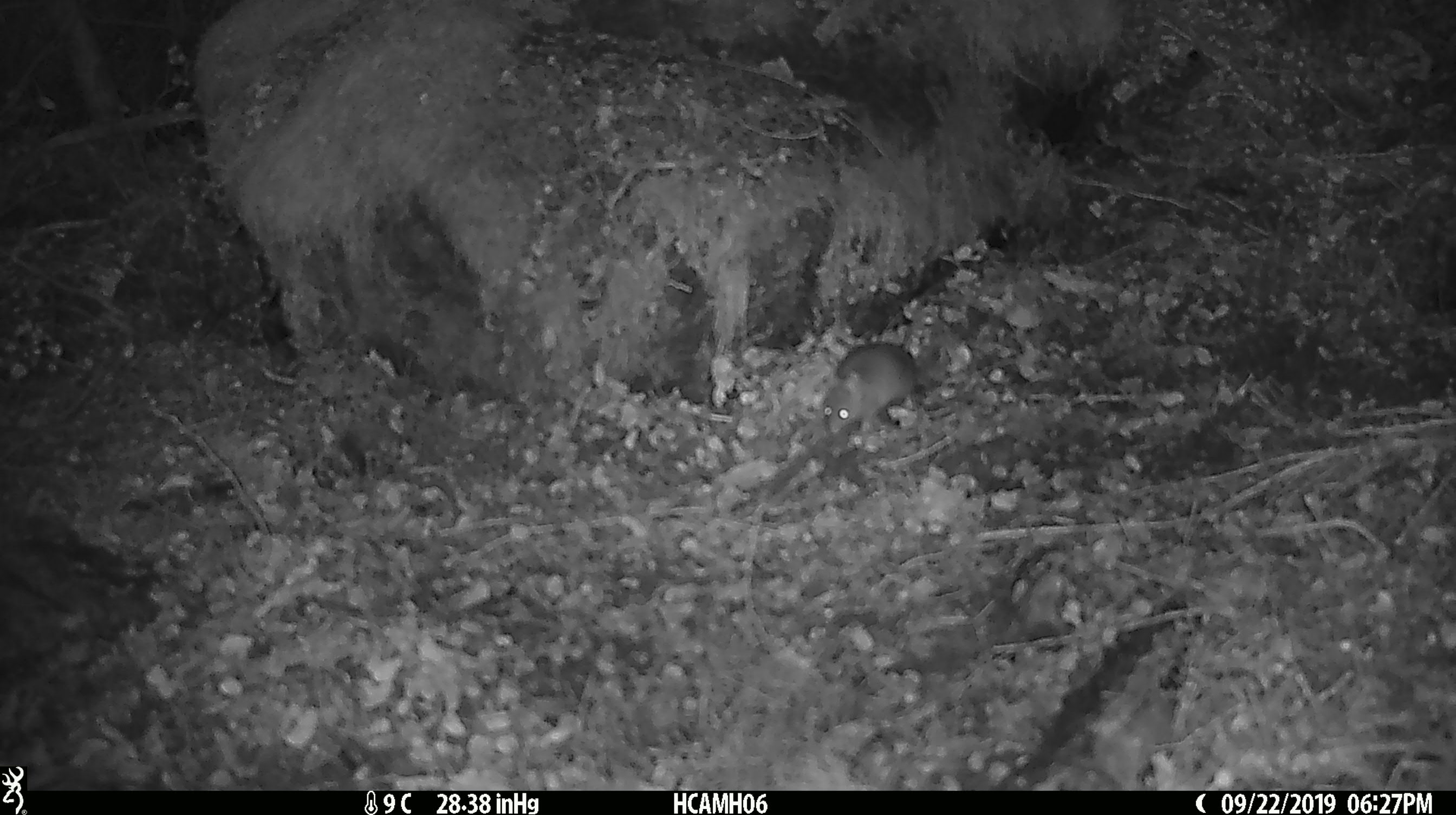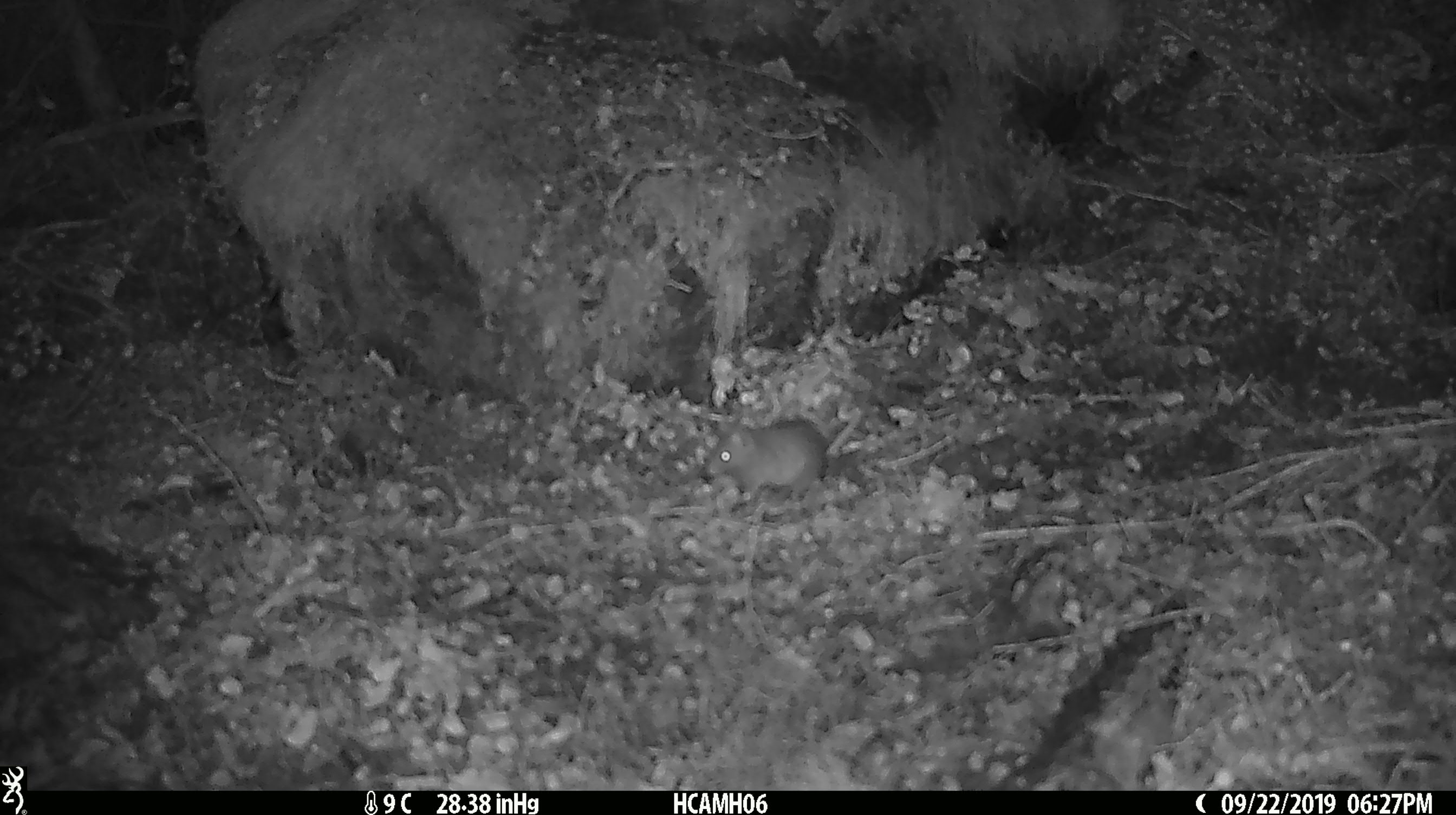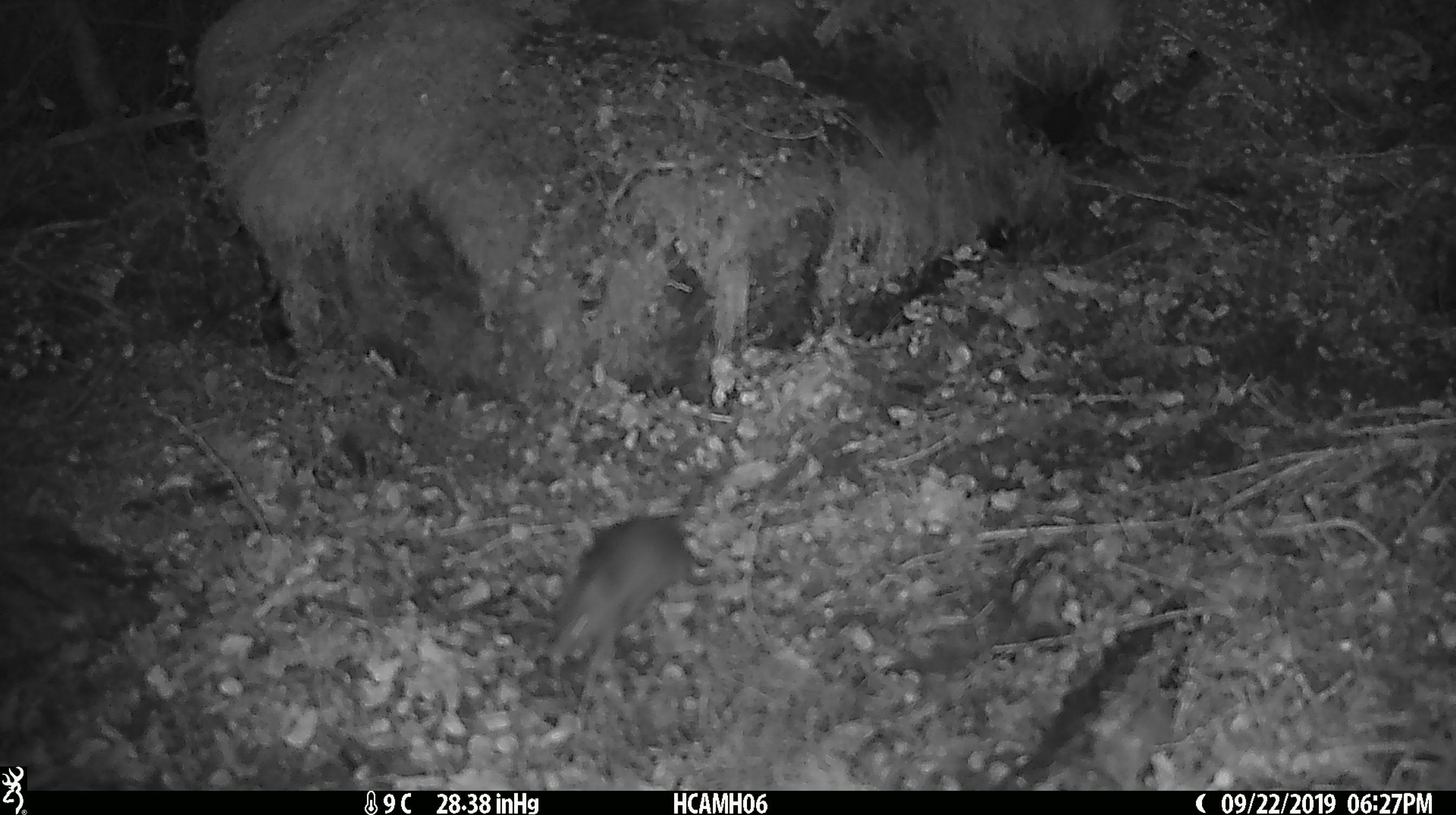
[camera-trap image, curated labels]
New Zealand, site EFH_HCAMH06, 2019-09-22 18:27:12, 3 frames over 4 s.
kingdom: Animalia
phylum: Chordata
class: Mammalia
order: Rodentia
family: Muridae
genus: Mus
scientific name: Mus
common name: mouse